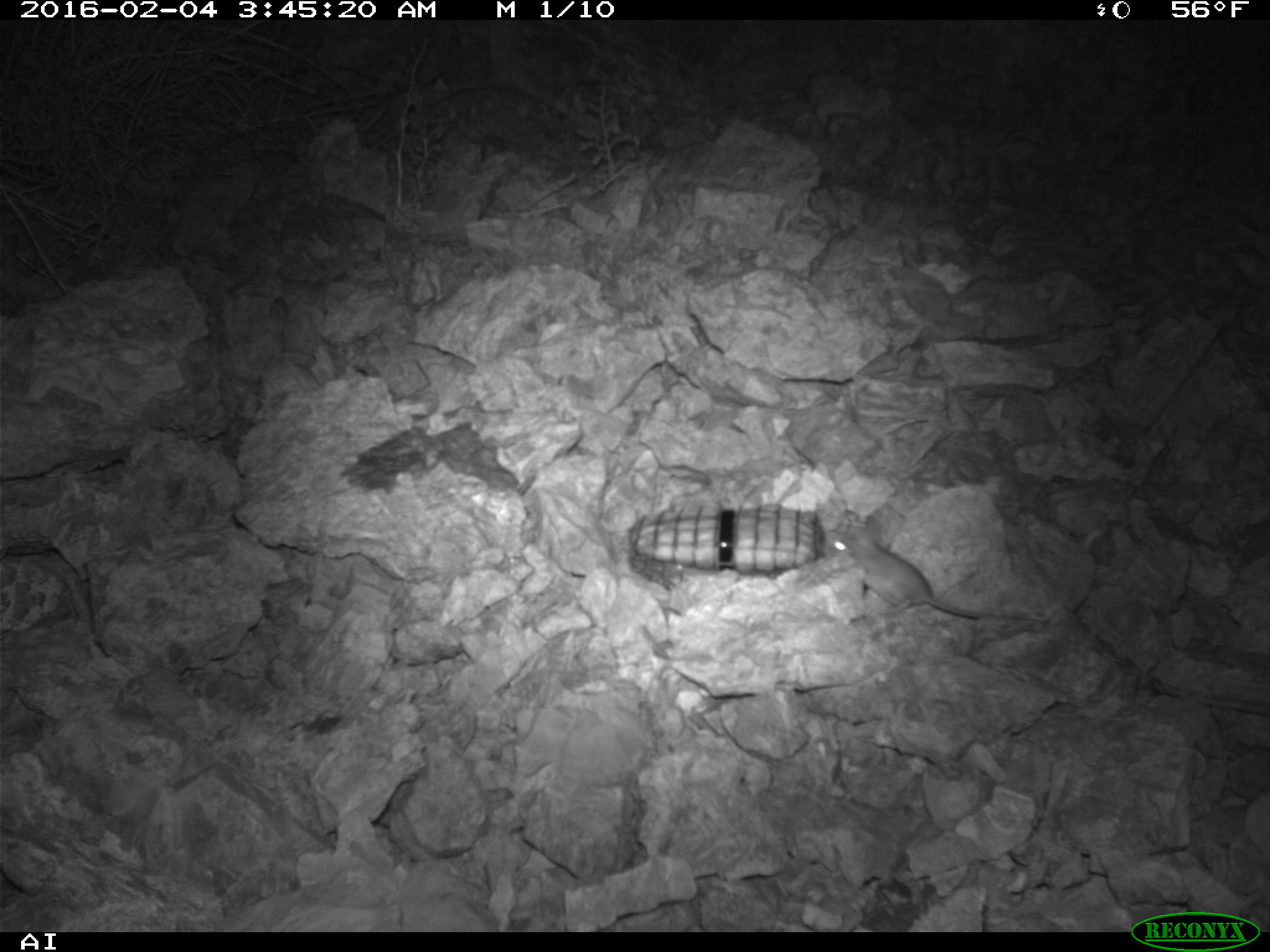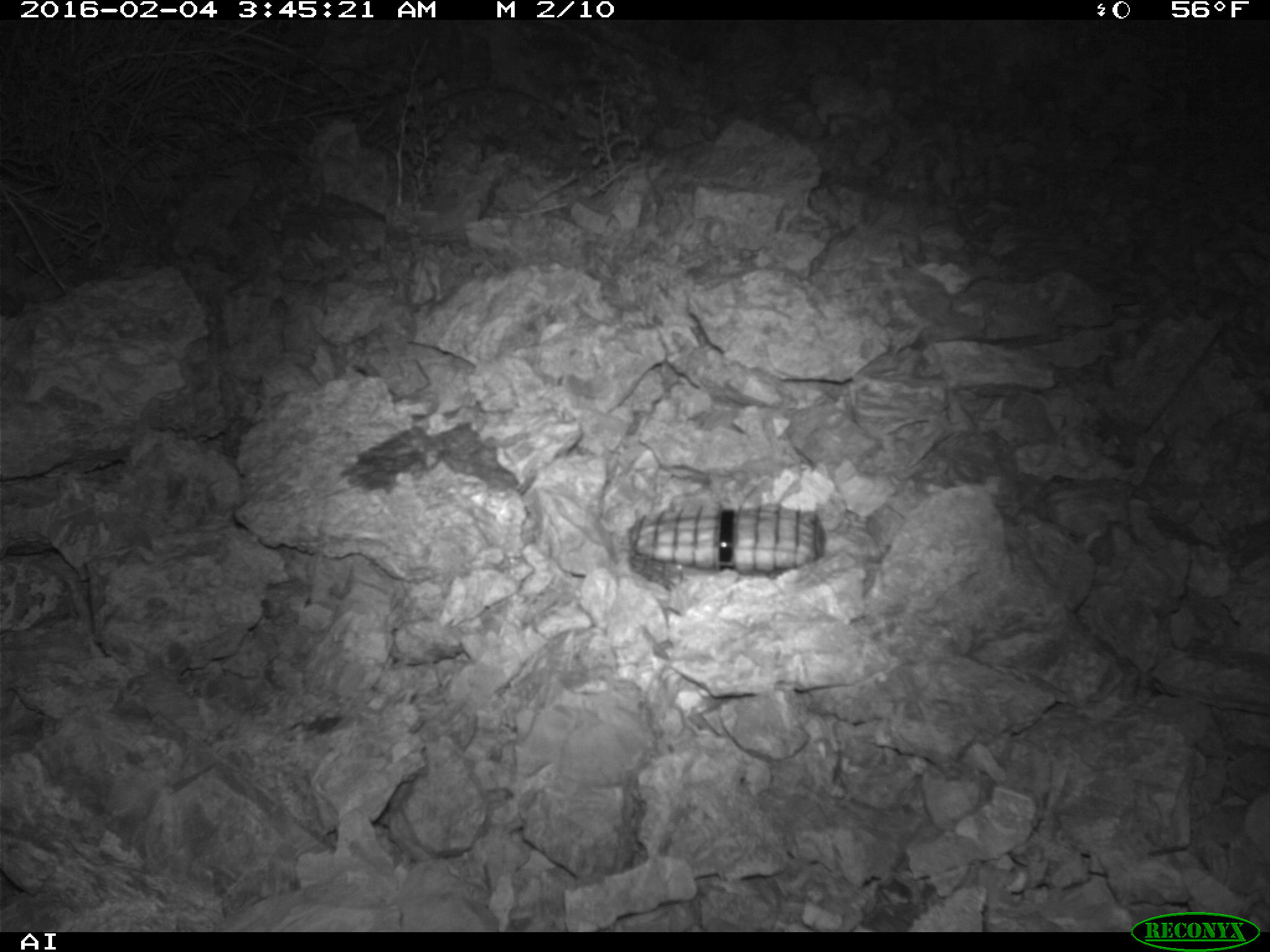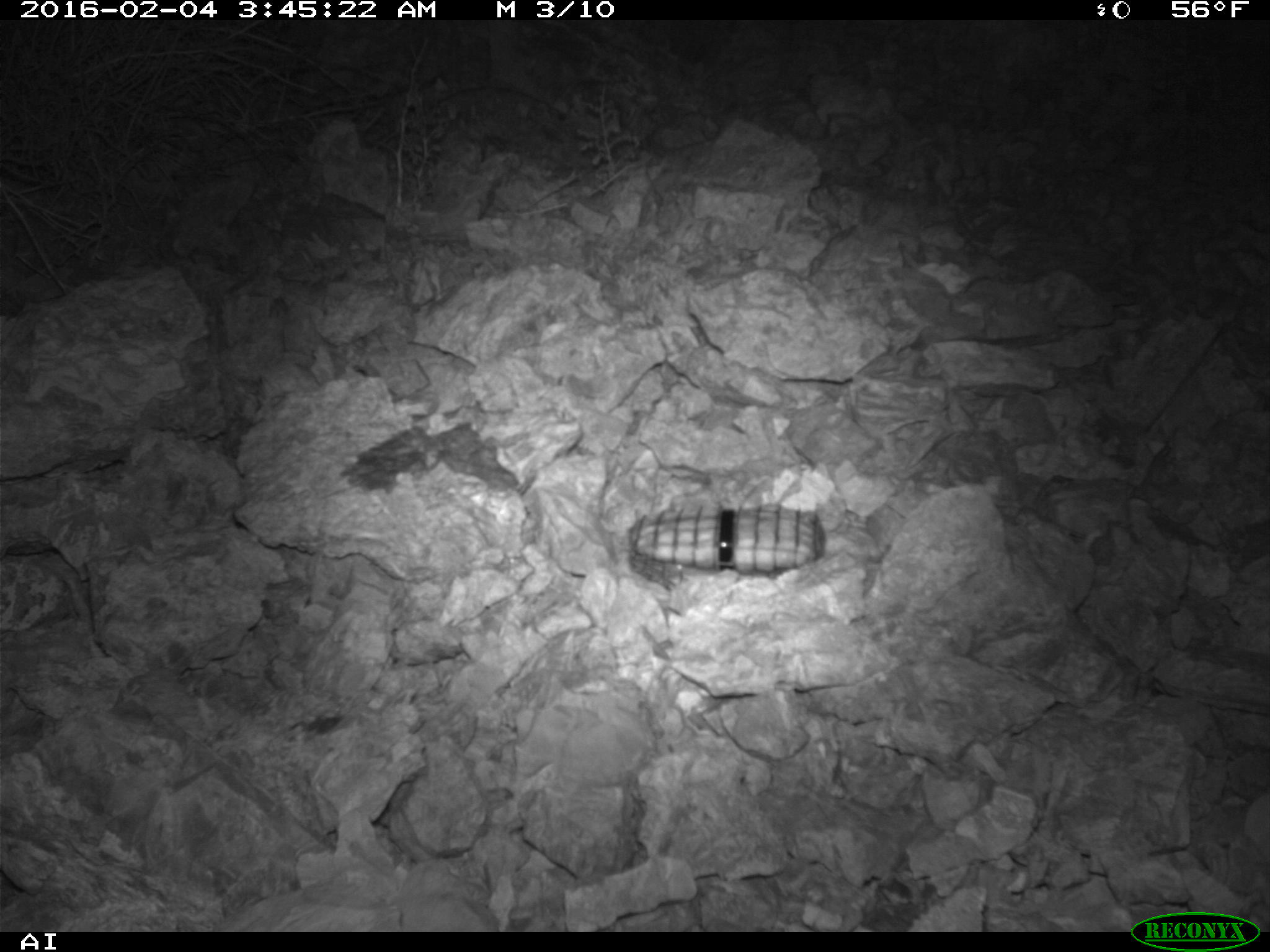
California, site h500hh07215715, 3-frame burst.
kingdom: Animalia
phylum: Chordata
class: Mammalia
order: Rodentia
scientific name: Rodentia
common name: rodent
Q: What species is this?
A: Rodent (Rodentia).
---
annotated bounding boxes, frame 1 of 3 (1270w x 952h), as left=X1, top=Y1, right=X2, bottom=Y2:
rodent: left=823, top=517, right=1053, bottom=624